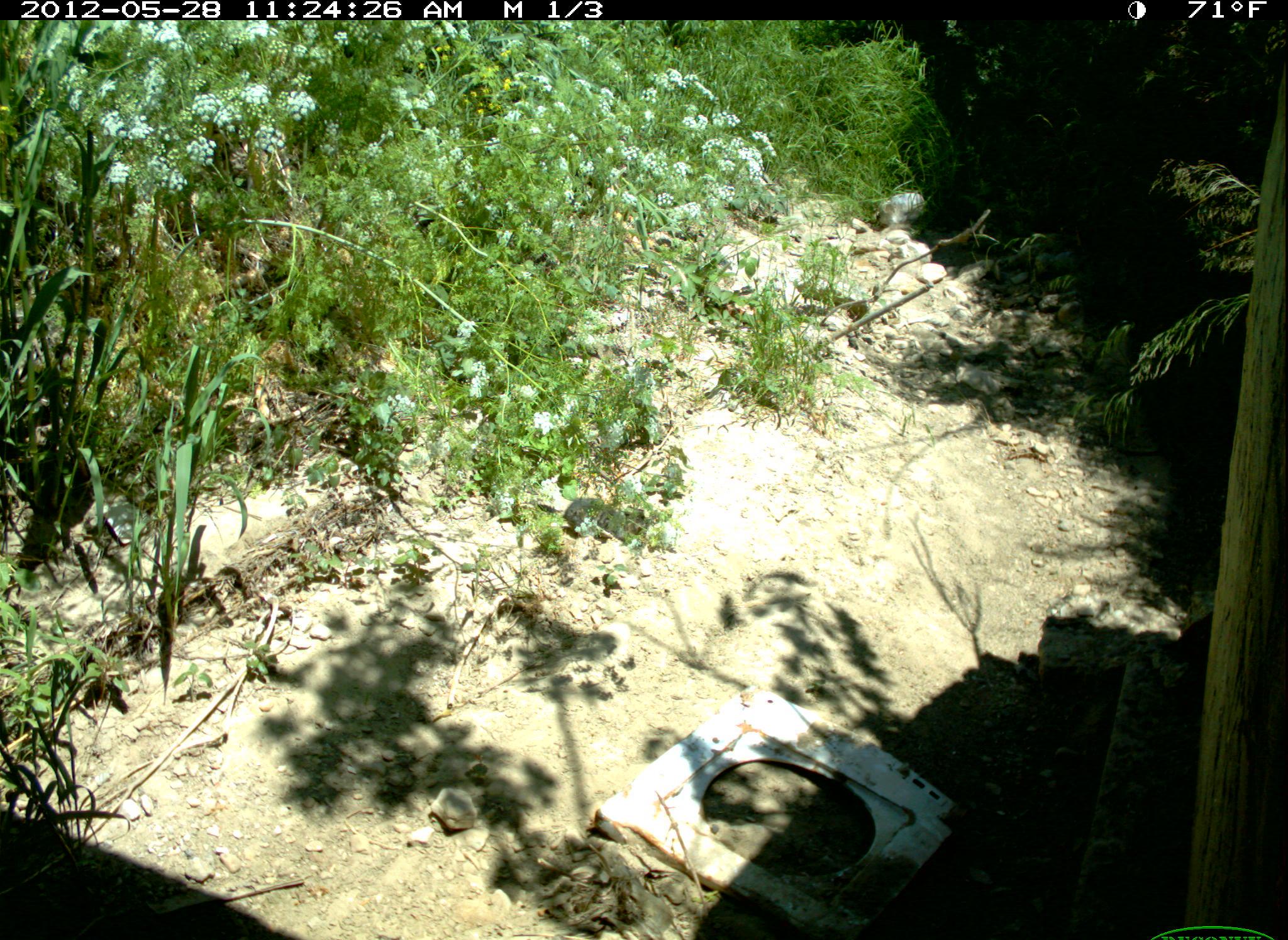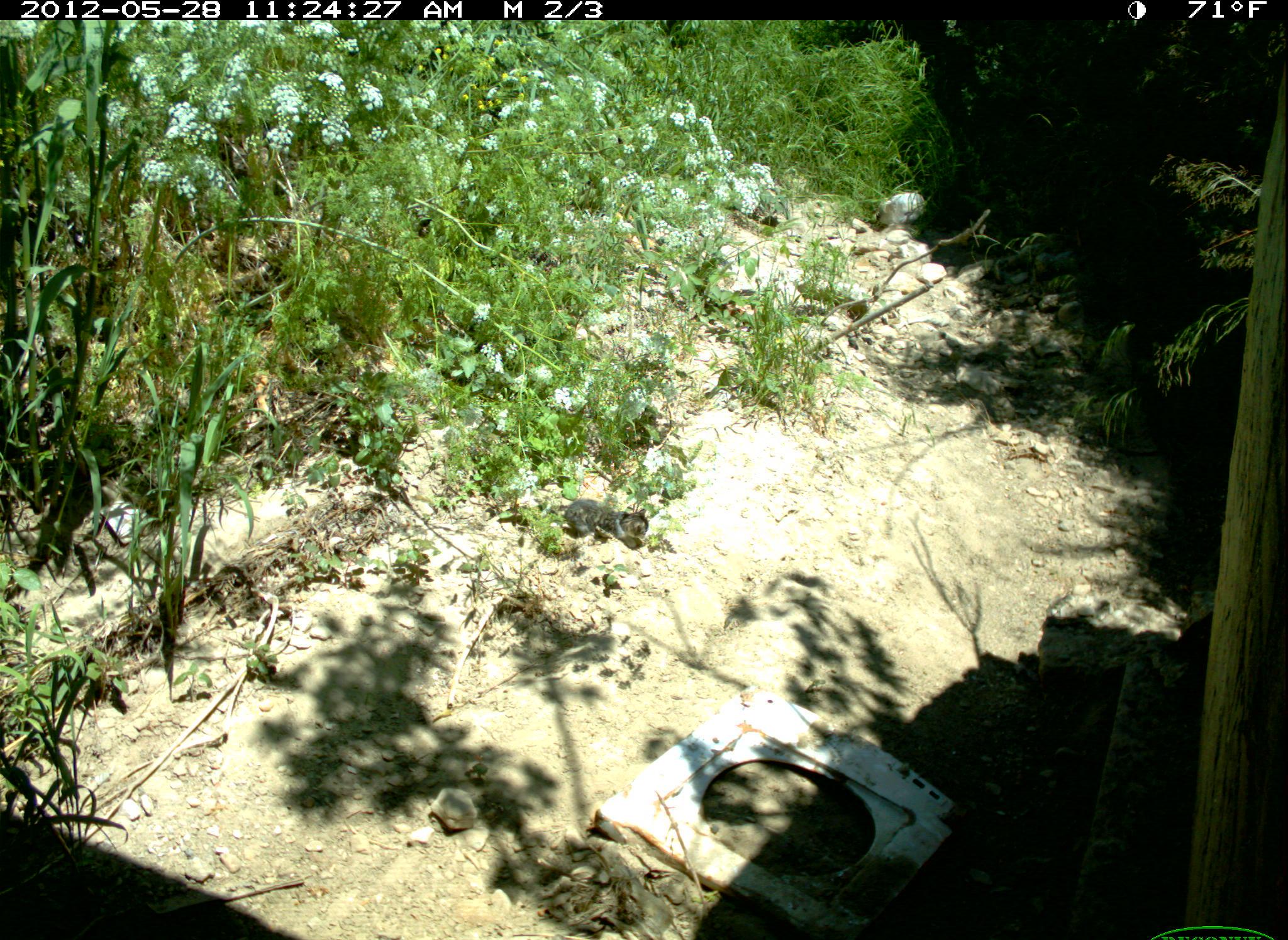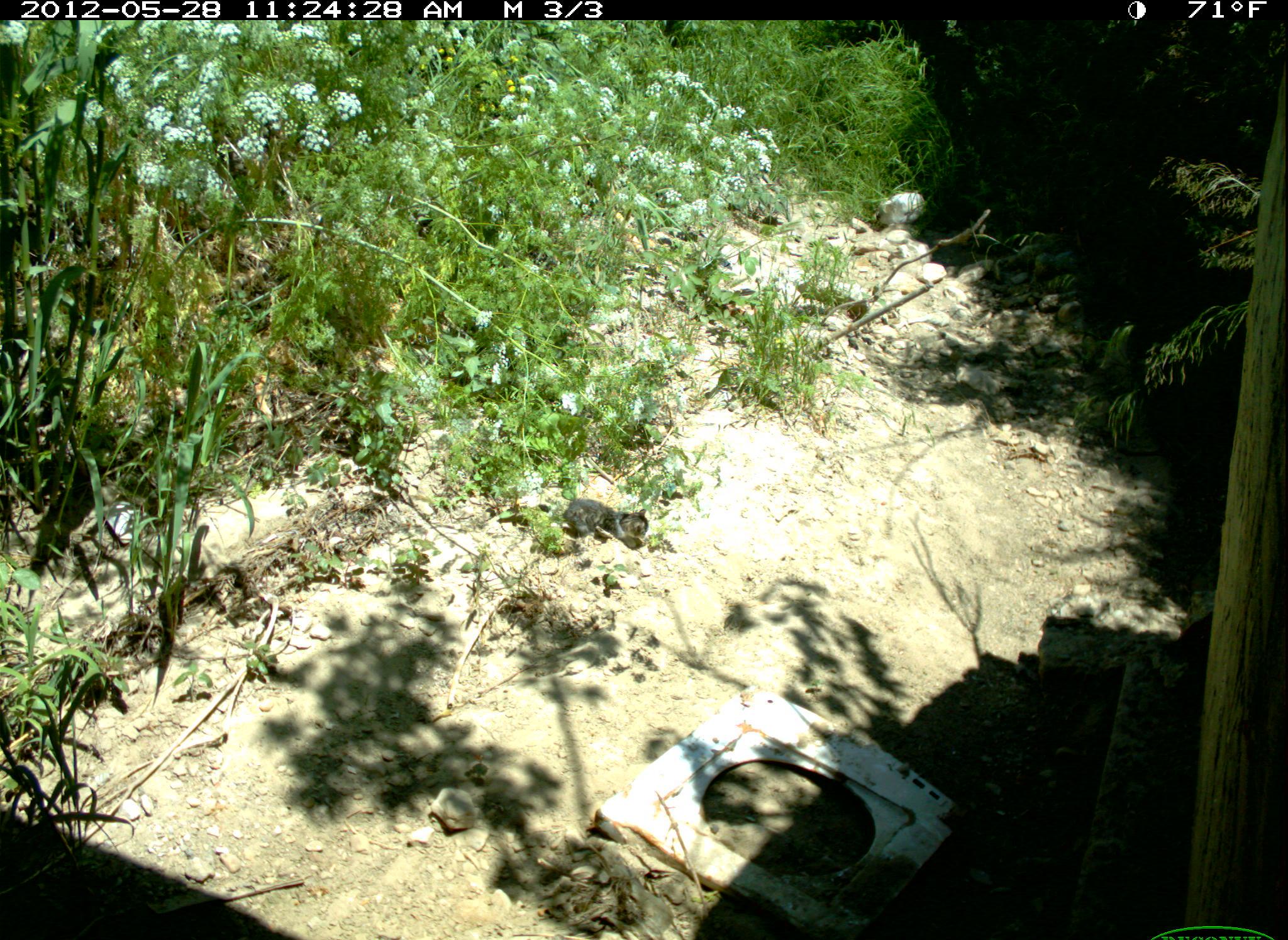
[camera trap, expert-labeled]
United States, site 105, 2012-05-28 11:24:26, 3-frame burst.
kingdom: Animalia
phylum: Chordata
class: Mammalia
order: Carnivora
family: Felidae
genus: Felis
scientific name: Felis catus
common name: cat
Cat (Felis catus).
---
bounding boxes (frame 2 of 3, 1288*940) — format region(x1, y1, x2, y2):
cat: region(546, 486, 662, 557)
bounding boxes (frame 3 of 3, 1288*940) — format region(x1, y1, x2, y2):
cat: region(551, 486, 658, 554)